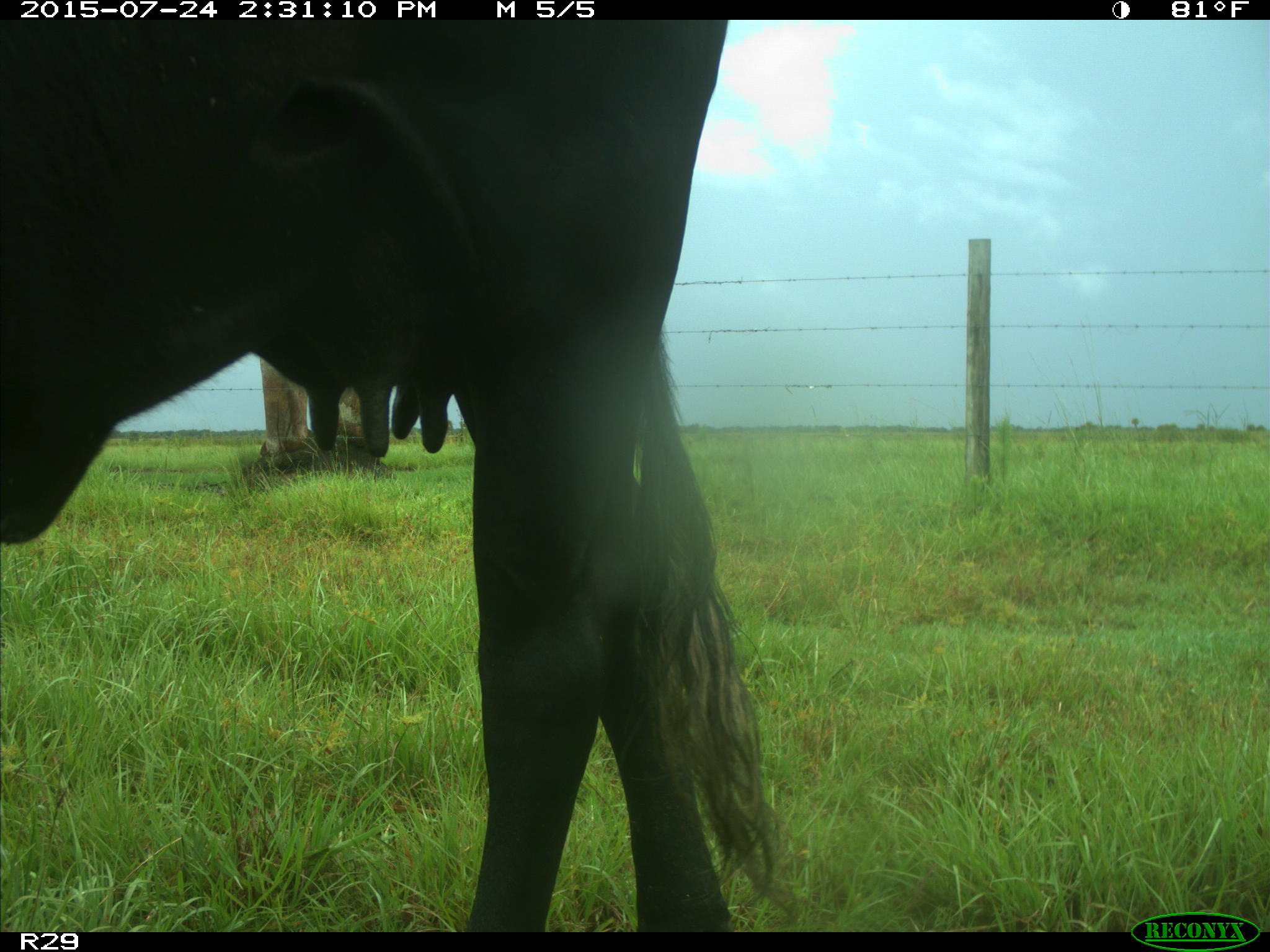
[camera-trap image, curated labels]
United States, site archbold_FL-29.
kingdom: Animalia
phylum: Chordata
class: Mammalia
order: Artiodactyla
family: Bovidae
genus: Bos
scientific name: Bos taurus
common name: domestic cow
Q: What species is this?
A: Bos taurus (domestic cow).